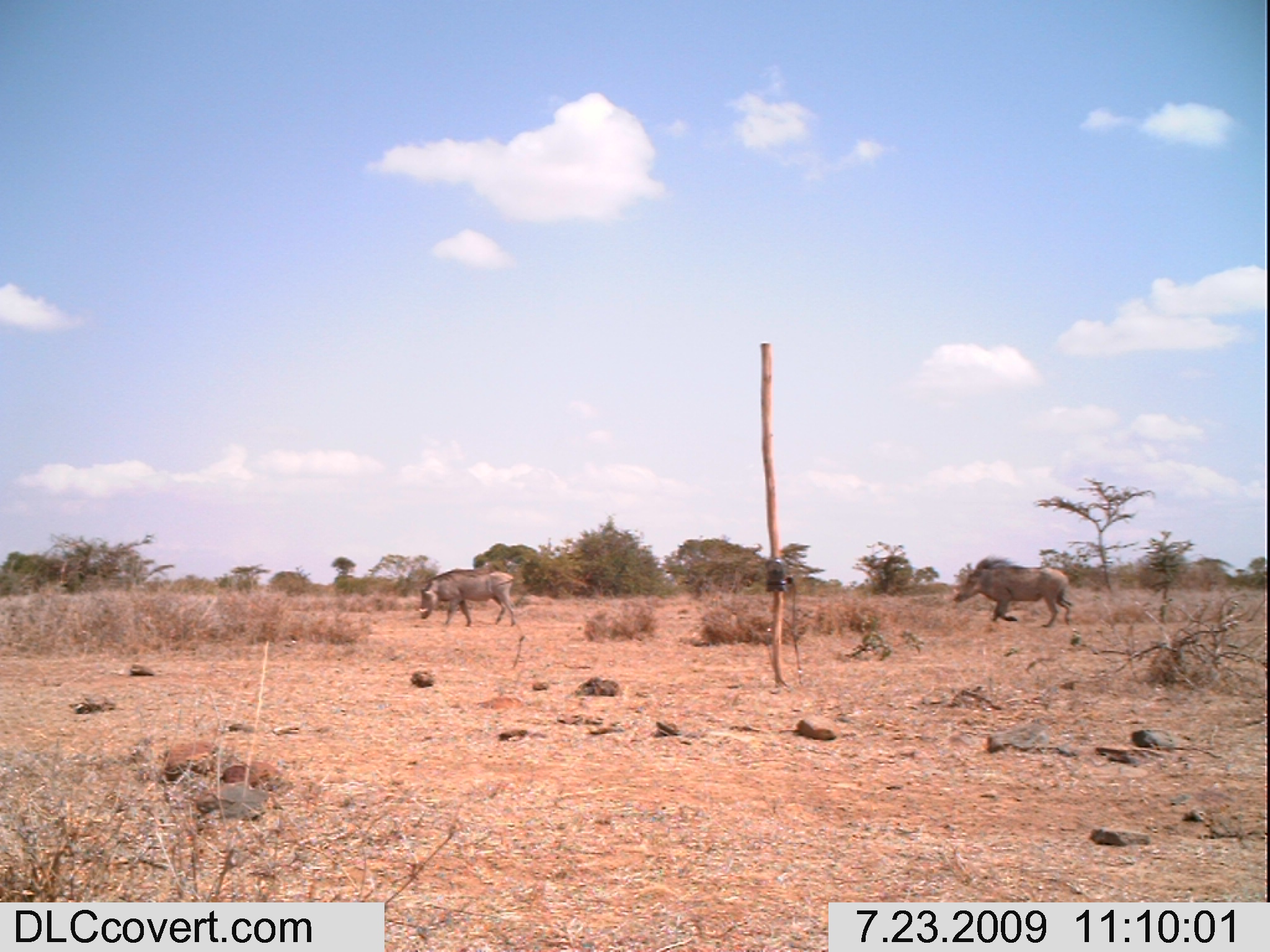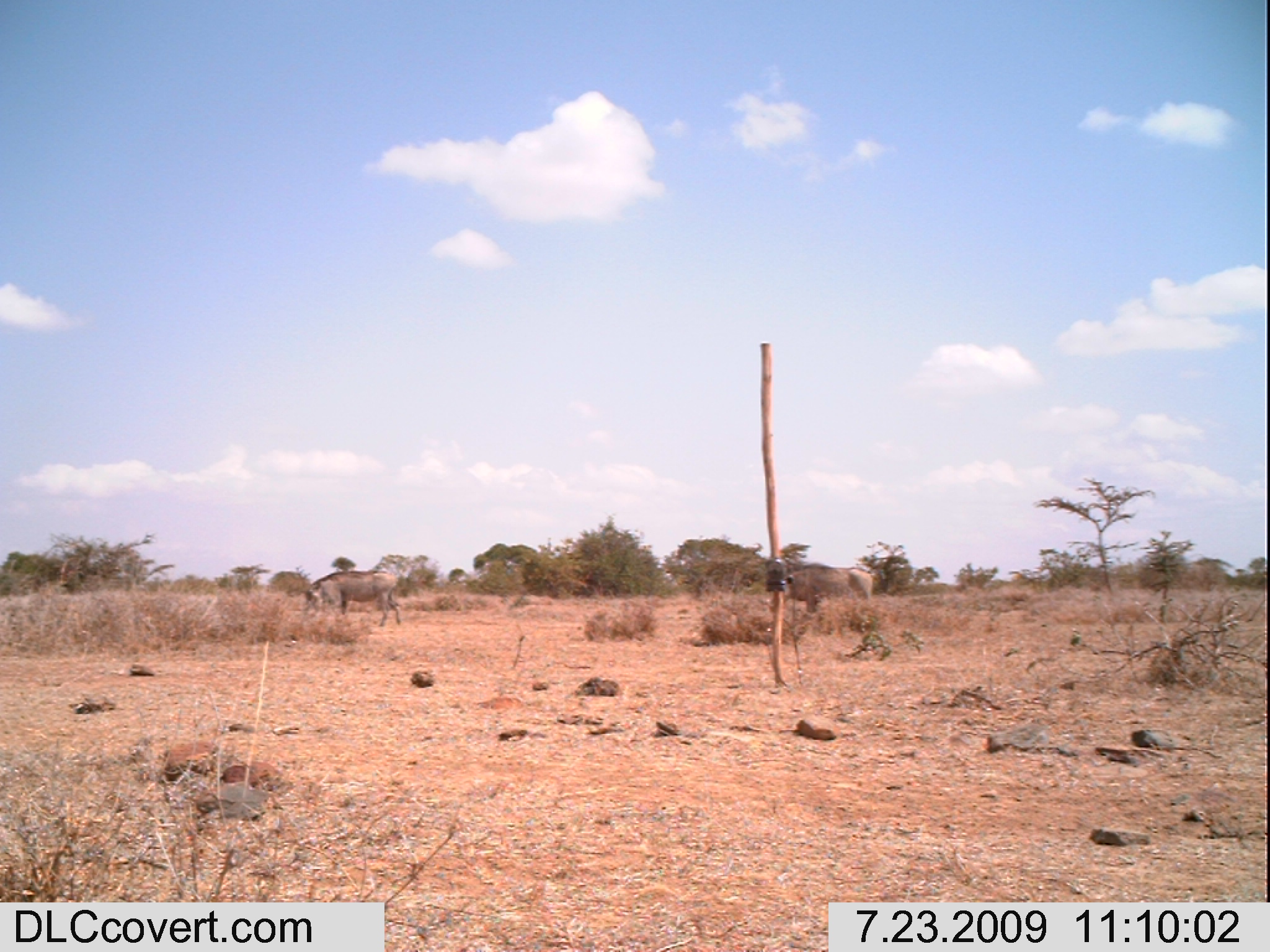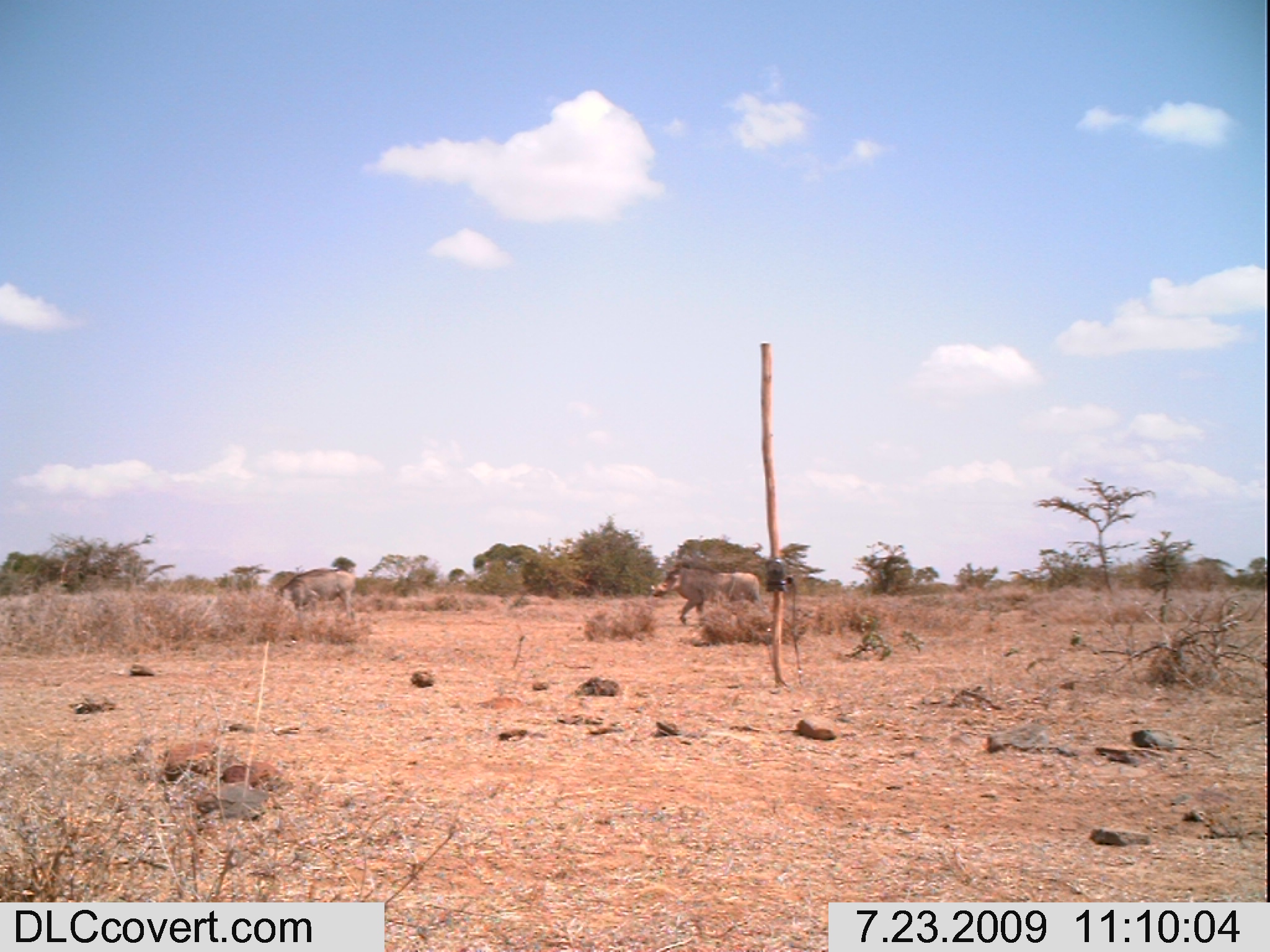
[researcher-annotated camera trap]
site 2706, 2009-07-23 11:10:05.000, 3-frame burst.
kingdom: Animalia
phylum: Chordata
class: Mammalia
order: Artiodactyla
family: Suidae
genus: Phacochoerus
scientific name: Phacochoerus africanus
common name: common warthog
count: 2